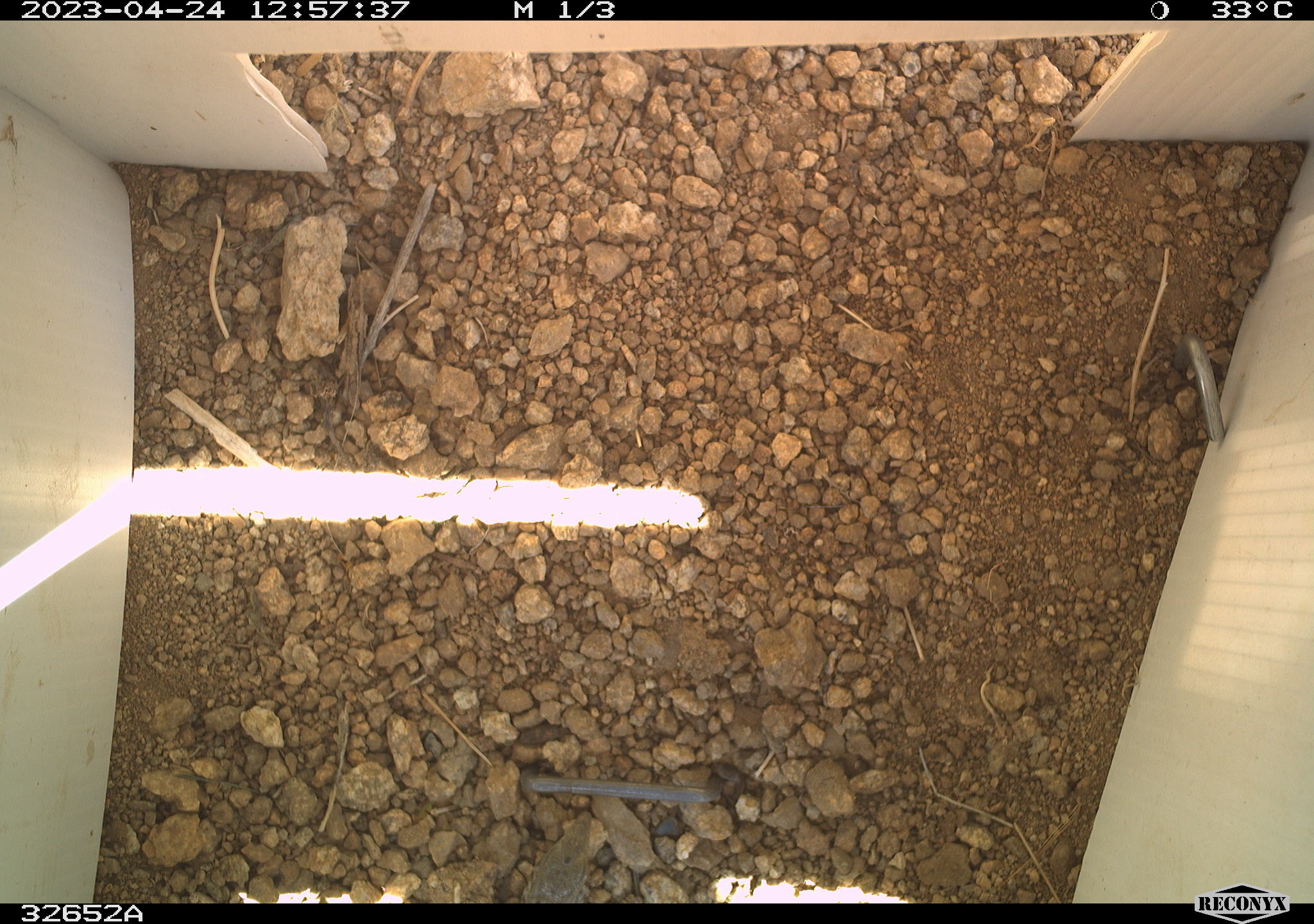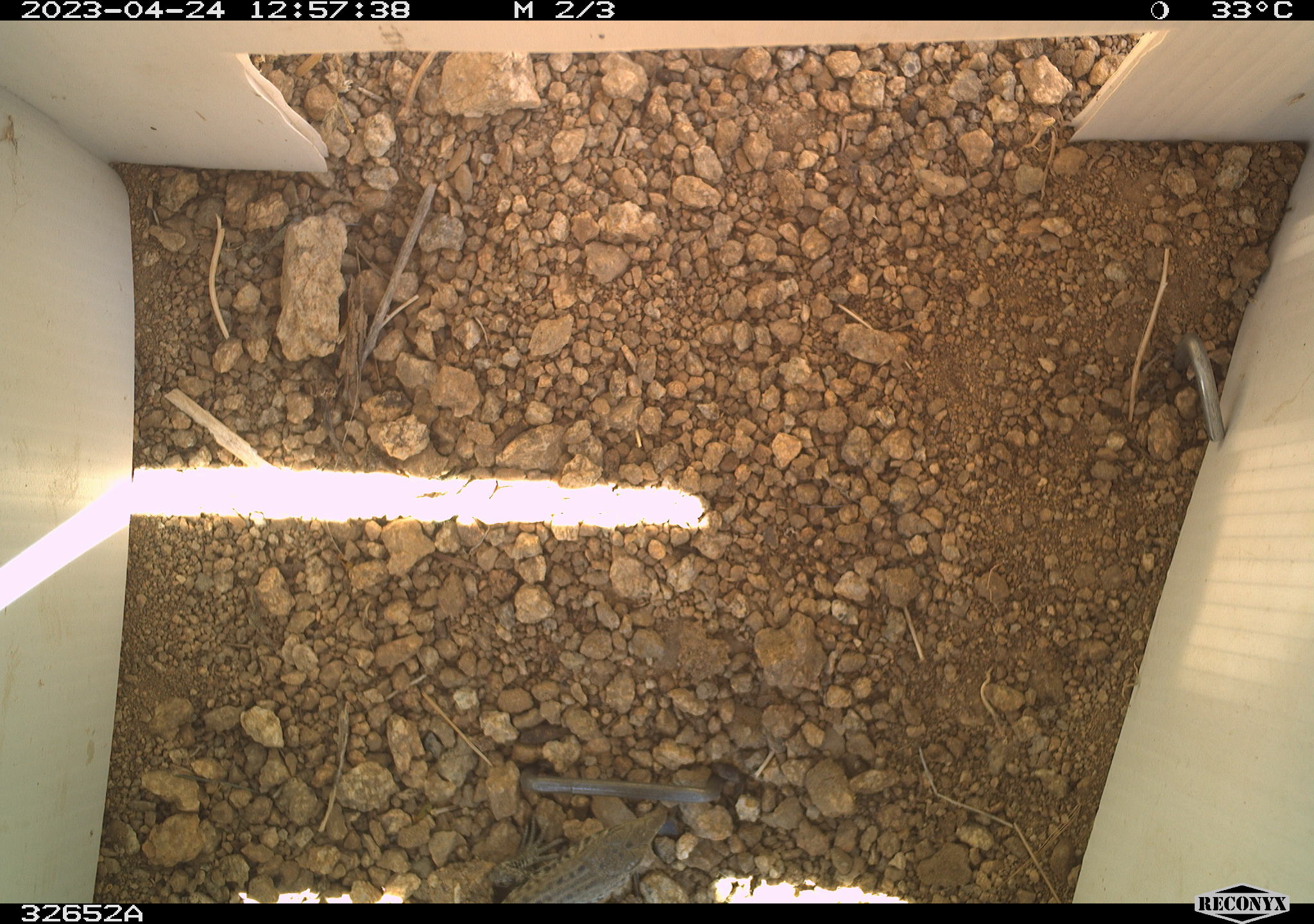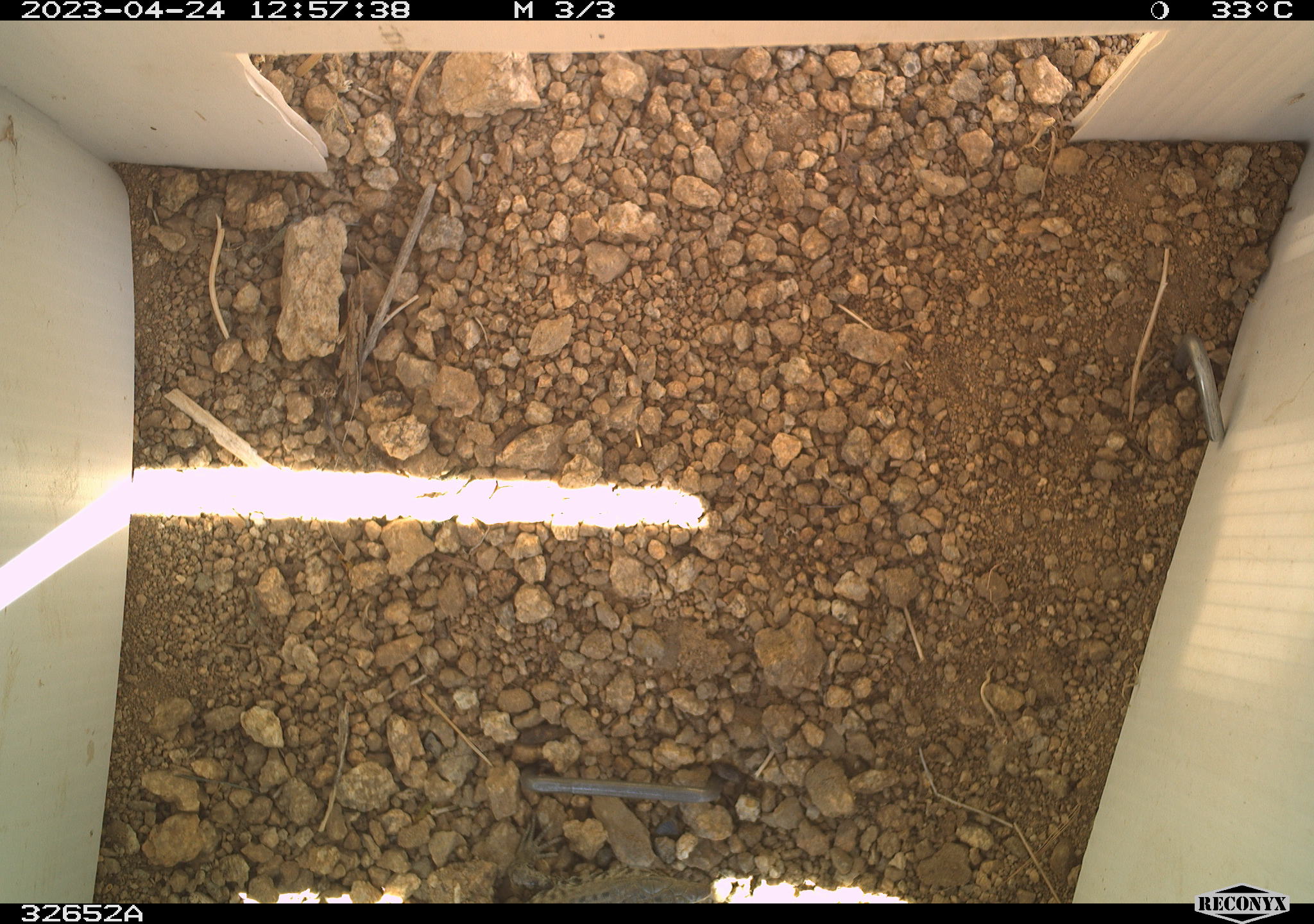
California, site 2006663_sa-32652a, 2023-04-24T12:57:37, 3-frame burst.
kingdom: Animalia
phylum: Chordata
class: Reptilia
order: Squamata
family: Teiidae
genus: Aspidoscelis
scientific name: Aspidoscelis tigris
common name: western whiptail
Western whiptail (Aspidoscelis tigris).